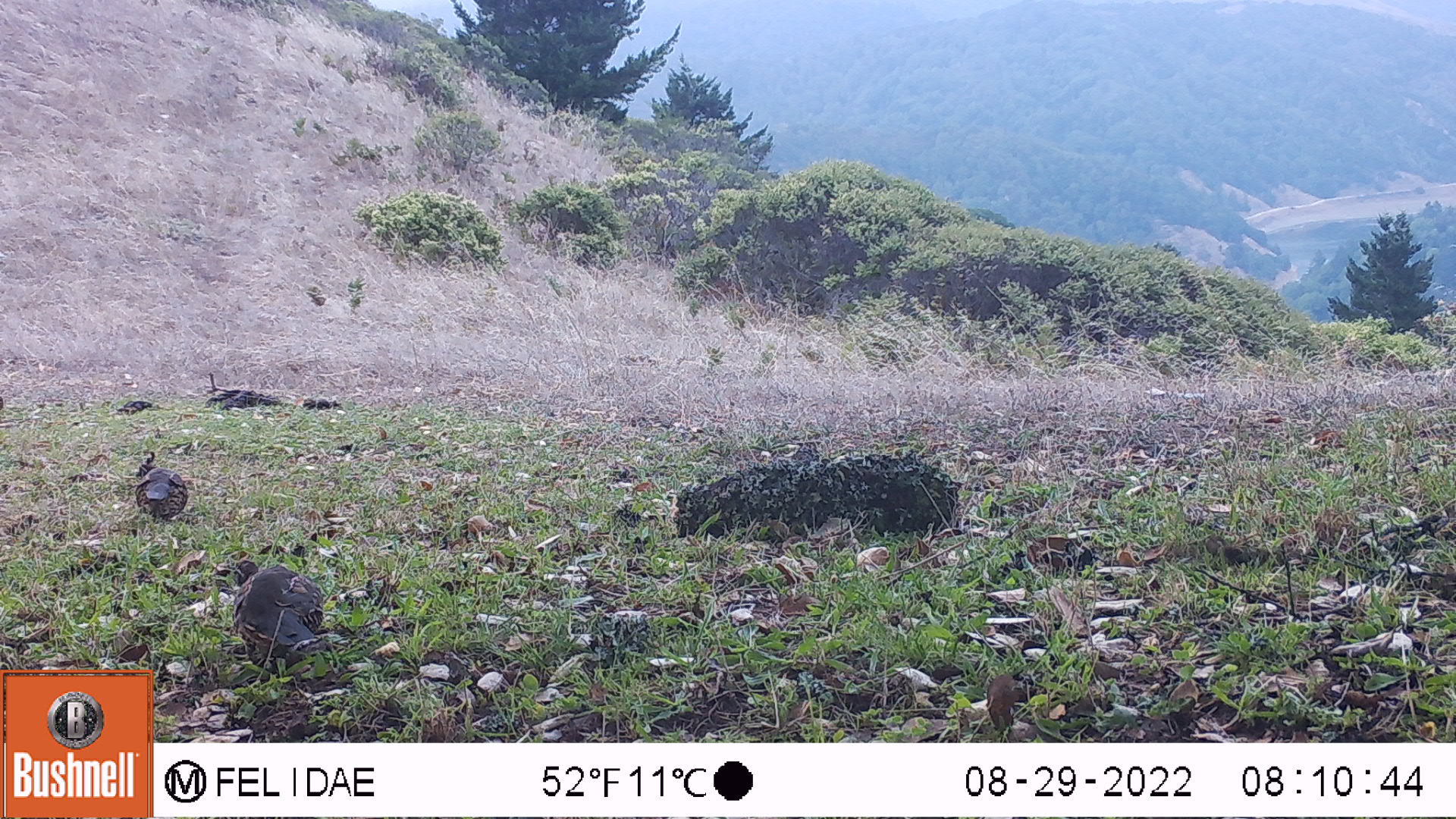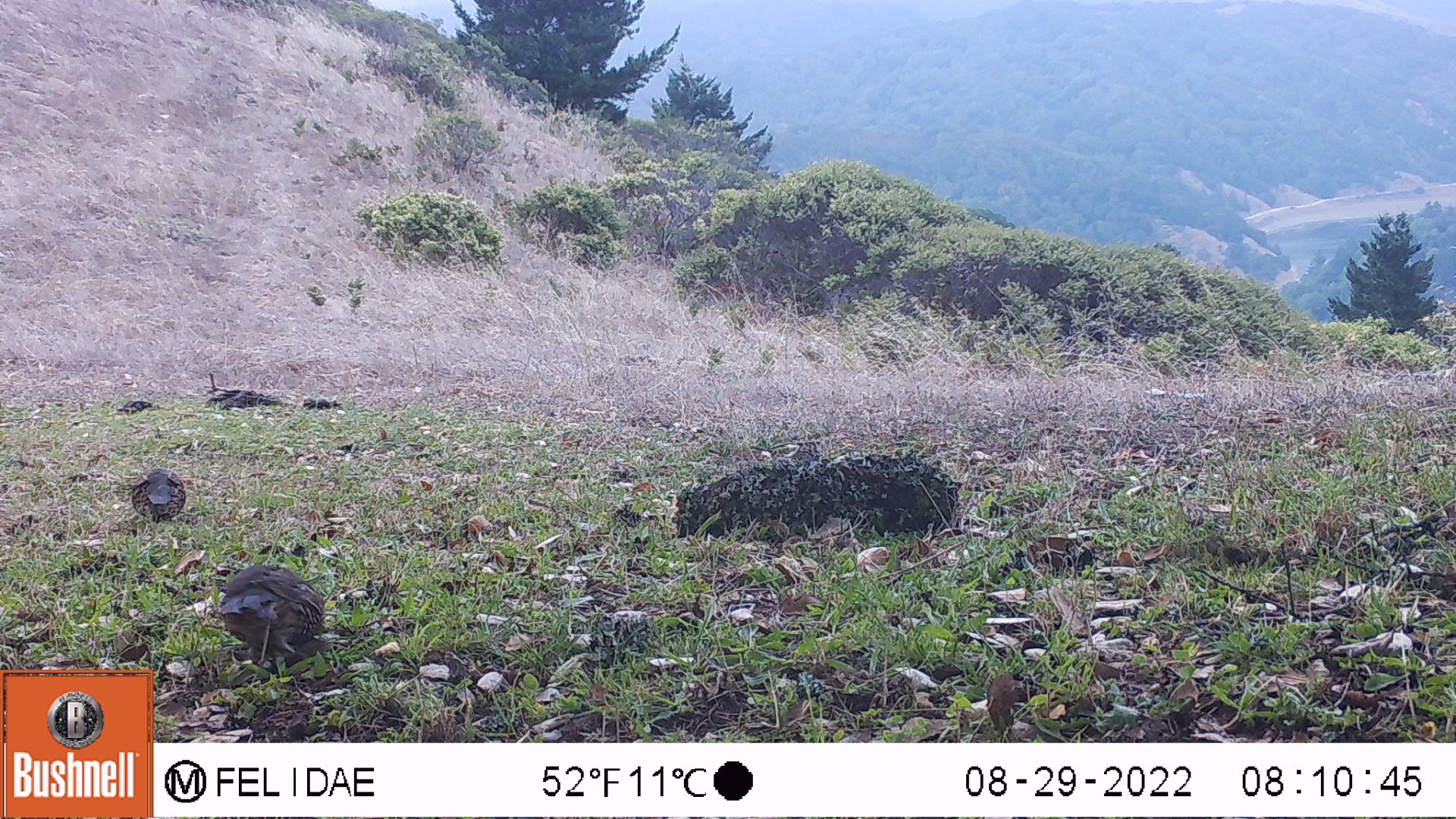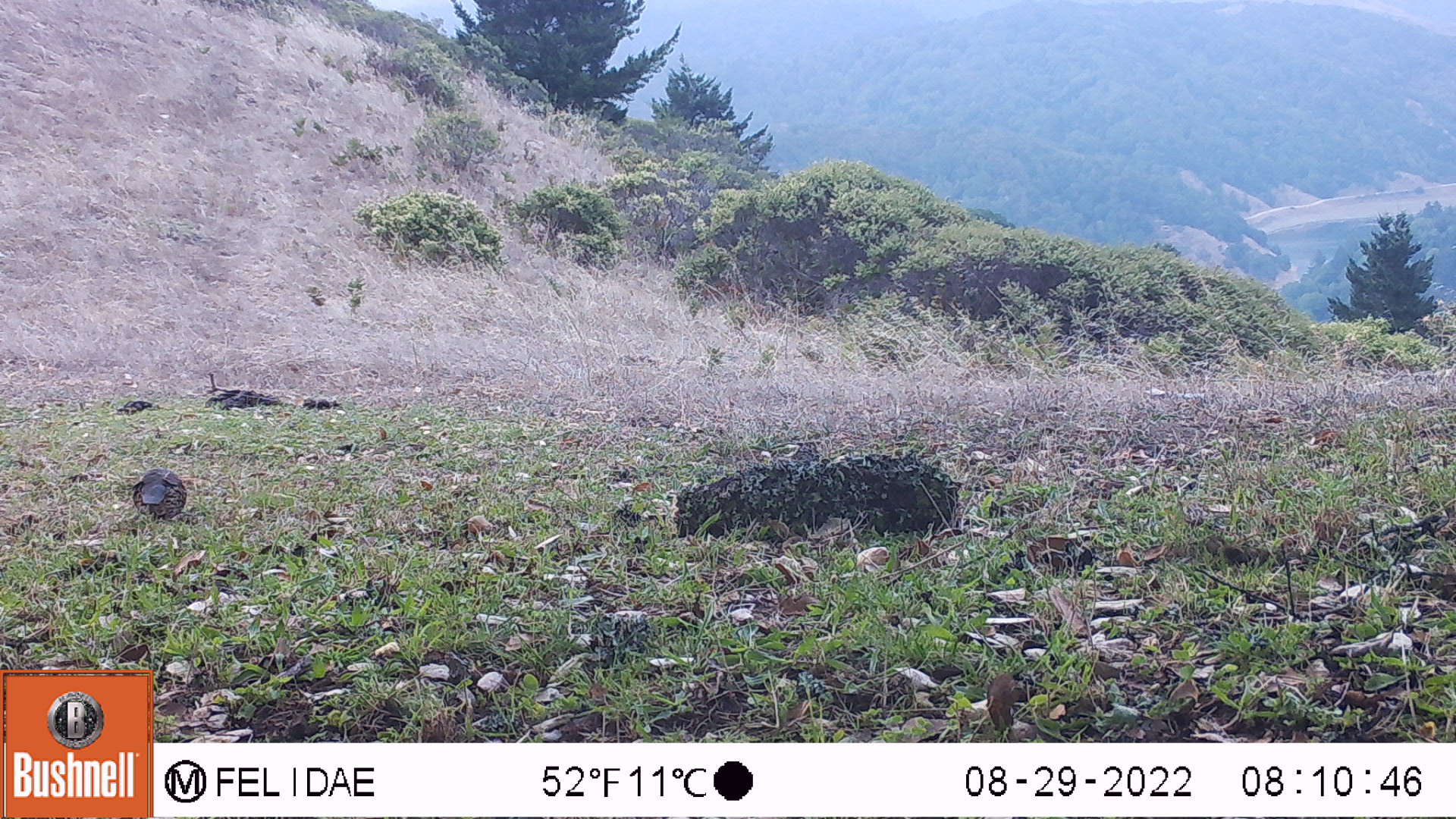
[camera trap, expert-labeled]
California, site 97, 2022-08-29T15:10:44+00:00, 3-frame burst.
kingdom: Animalia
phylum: Chordata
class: Aves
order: Galliformes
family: Odontophoridae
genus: Callipepla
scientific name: Callipepla californica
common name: california quail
California quail (Callipepla californica).